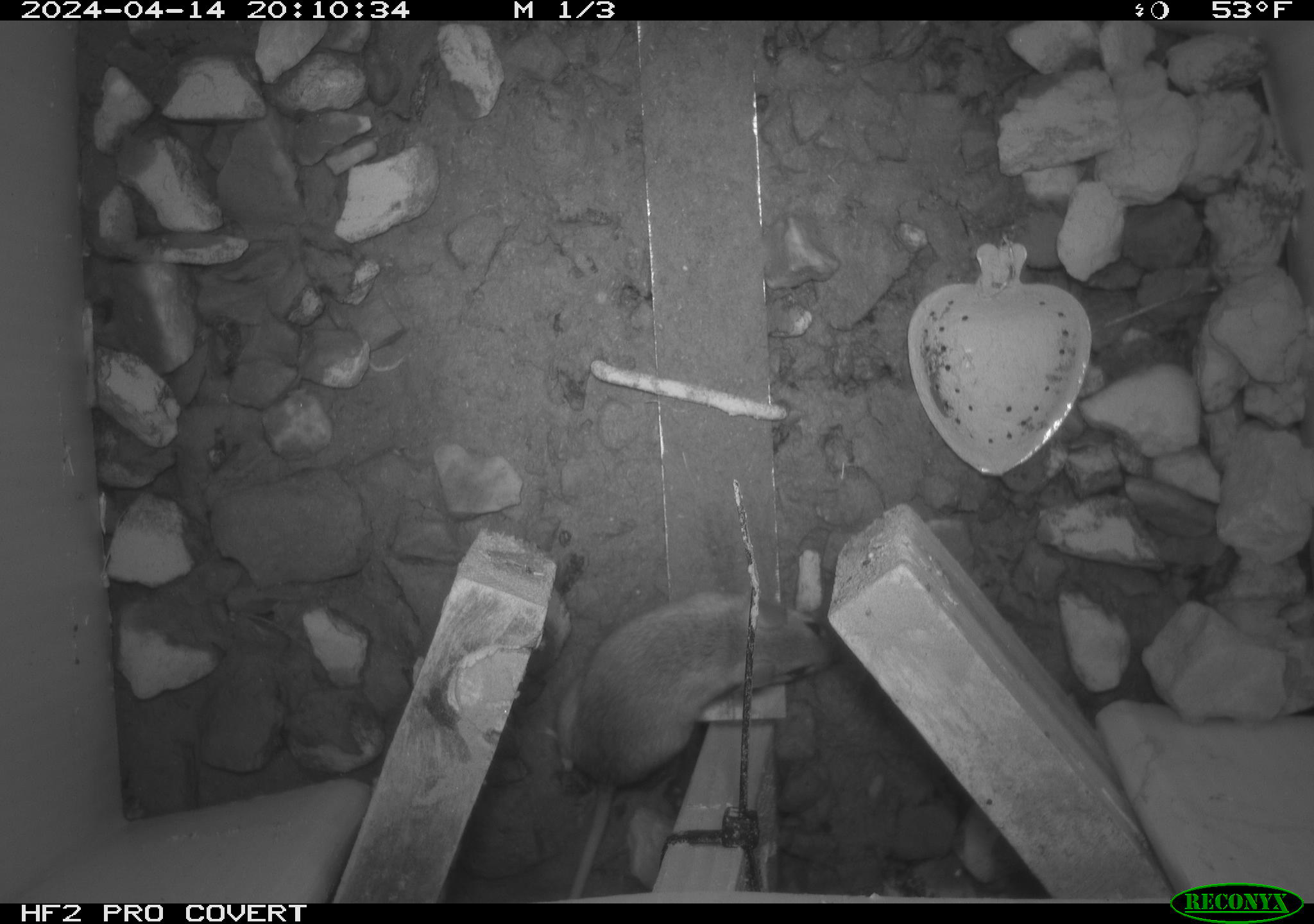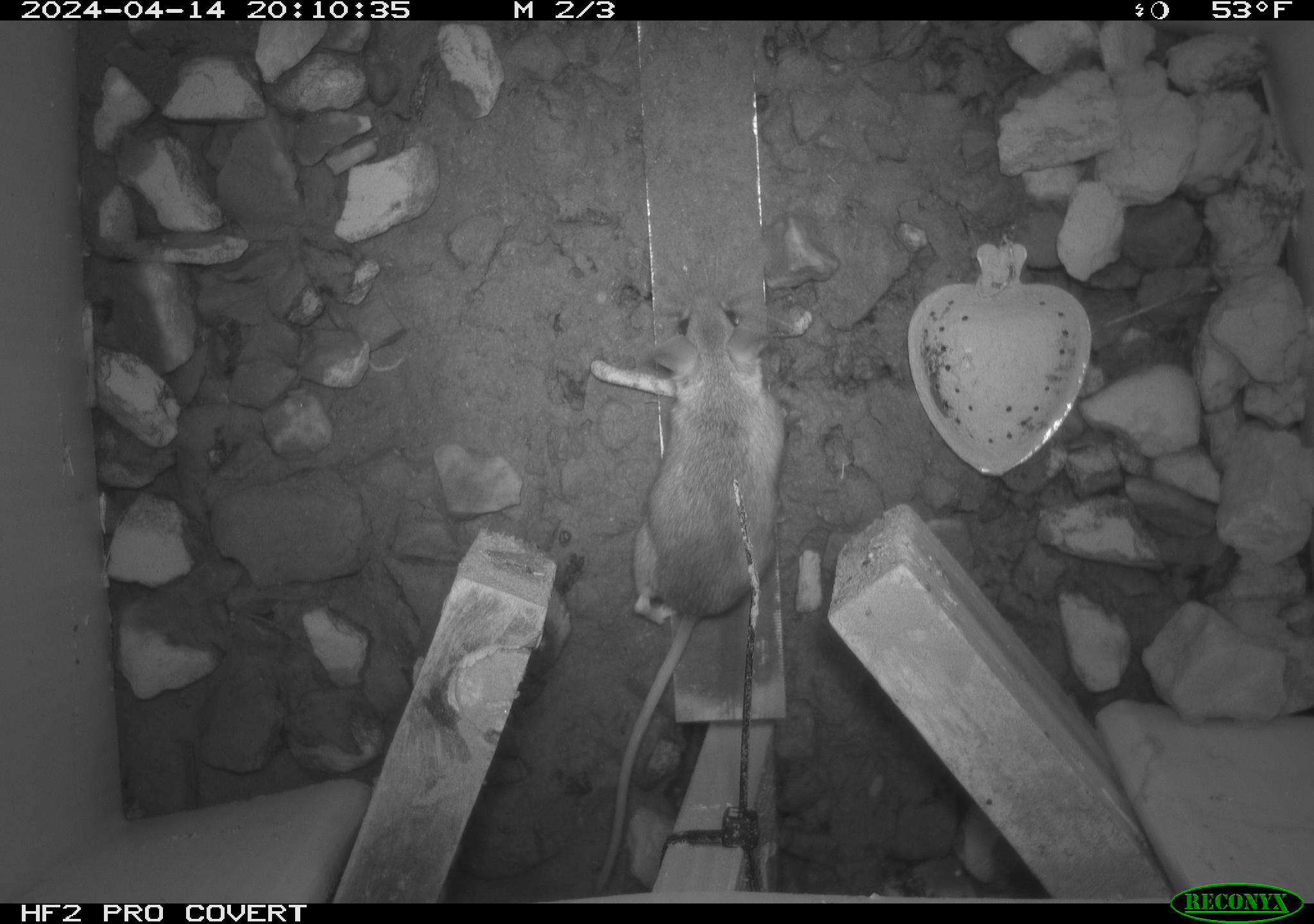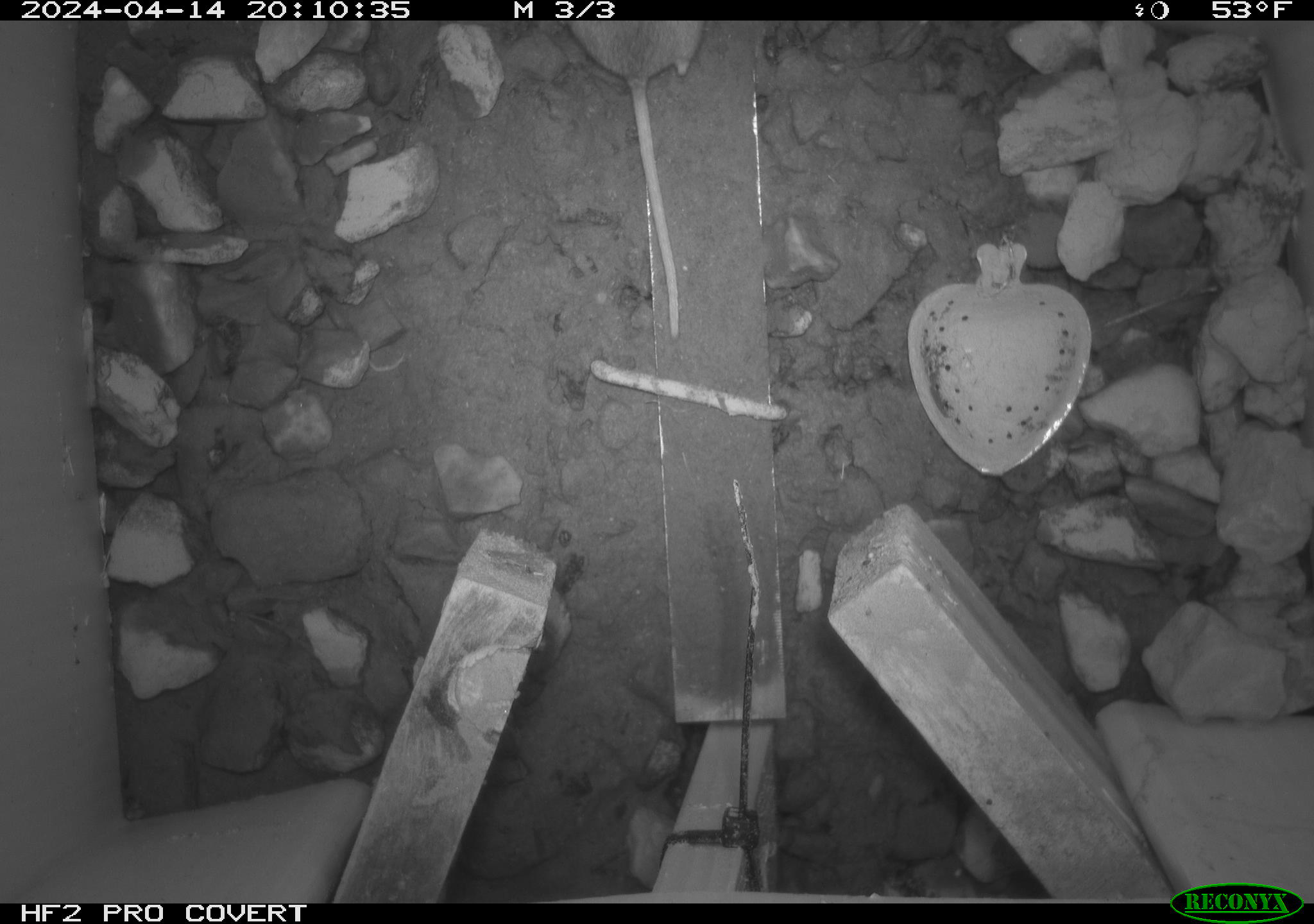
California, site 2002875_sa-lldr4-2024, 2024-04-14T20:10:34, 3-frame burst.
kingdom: Animalia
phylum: Chordata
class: Mammalia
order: Rodentia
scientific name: Rodentia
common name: mouse species